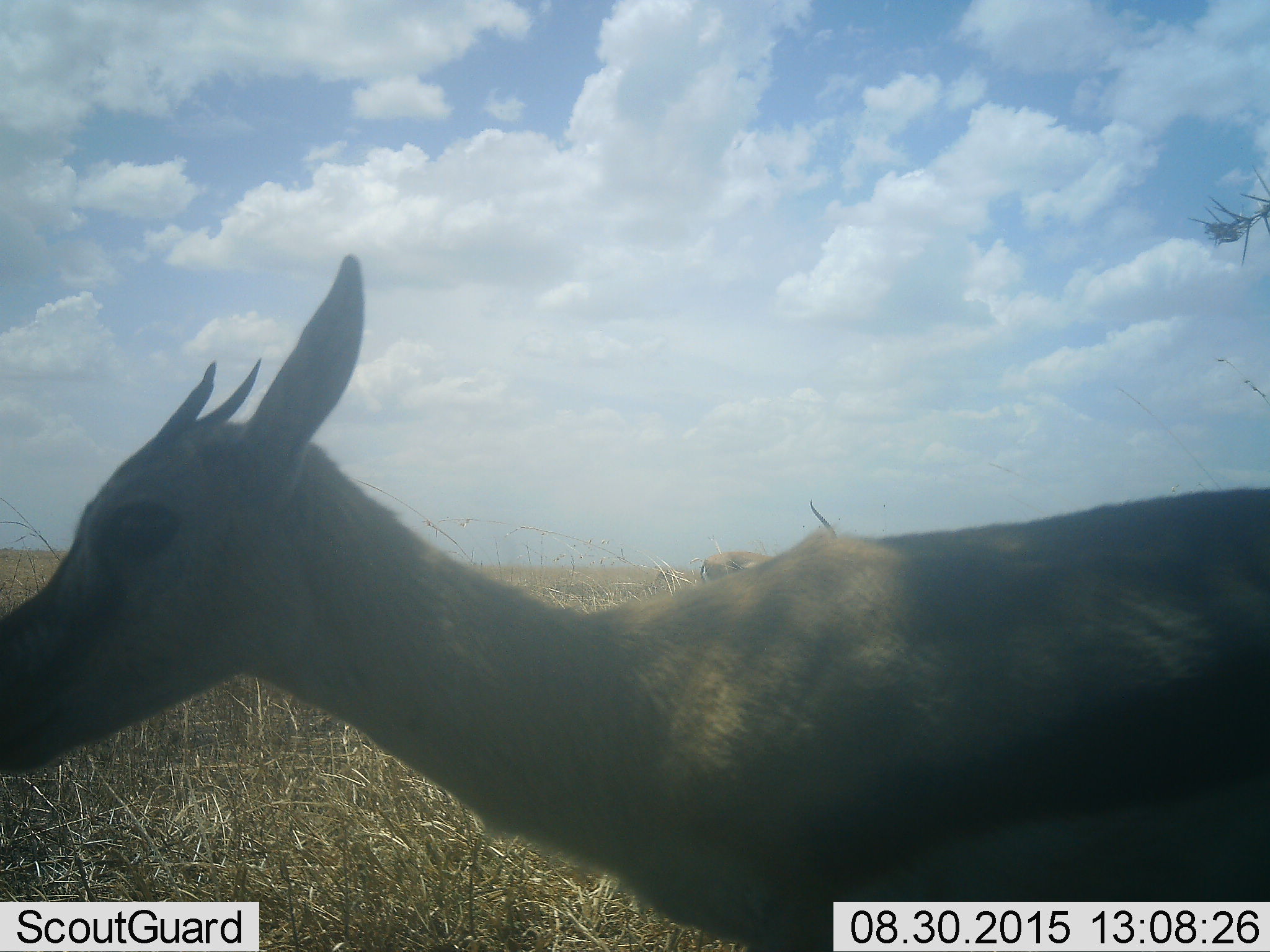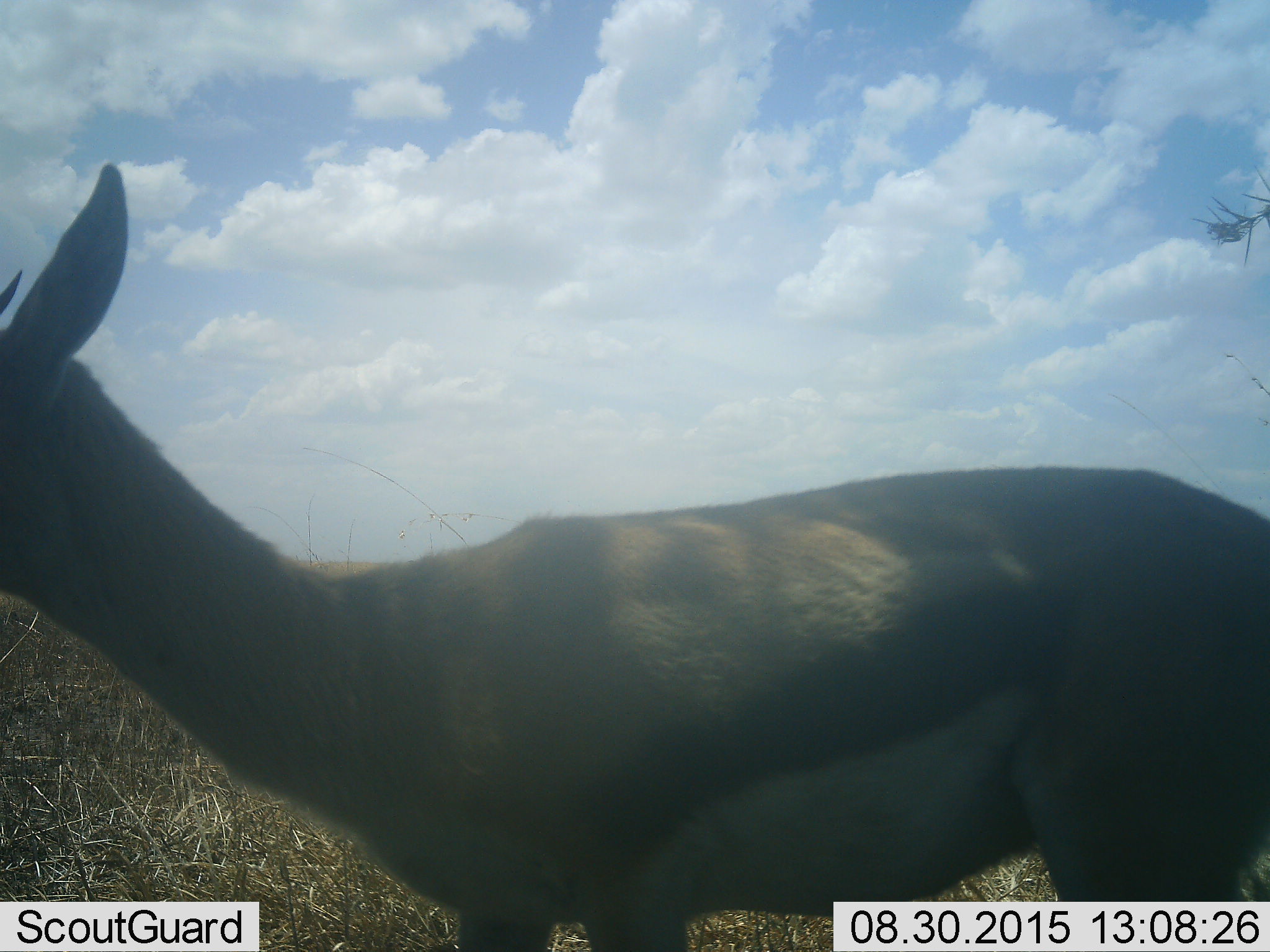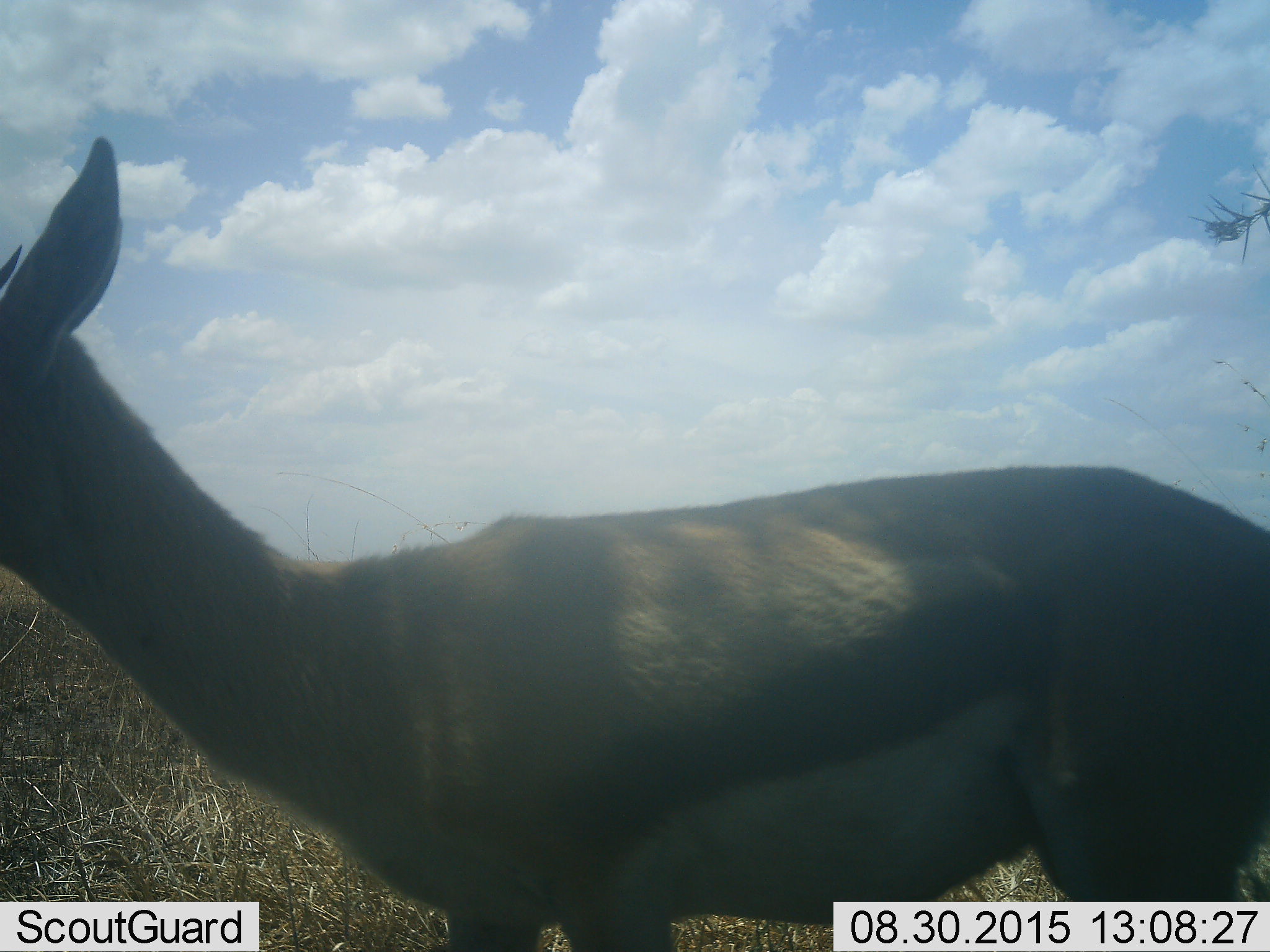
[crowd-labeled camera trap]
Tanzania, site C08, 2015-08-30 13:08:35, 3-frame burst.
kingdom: Animalia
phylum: Chordata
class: Mammalia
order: Artiodactyla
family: Bovidae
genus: Eudorcas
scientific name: Eudorcas thomsonii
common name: thomson's gazelle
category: gazellethomsons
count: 1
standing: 53%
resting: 7%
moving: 53%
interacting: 0%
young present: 0%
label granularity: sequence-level